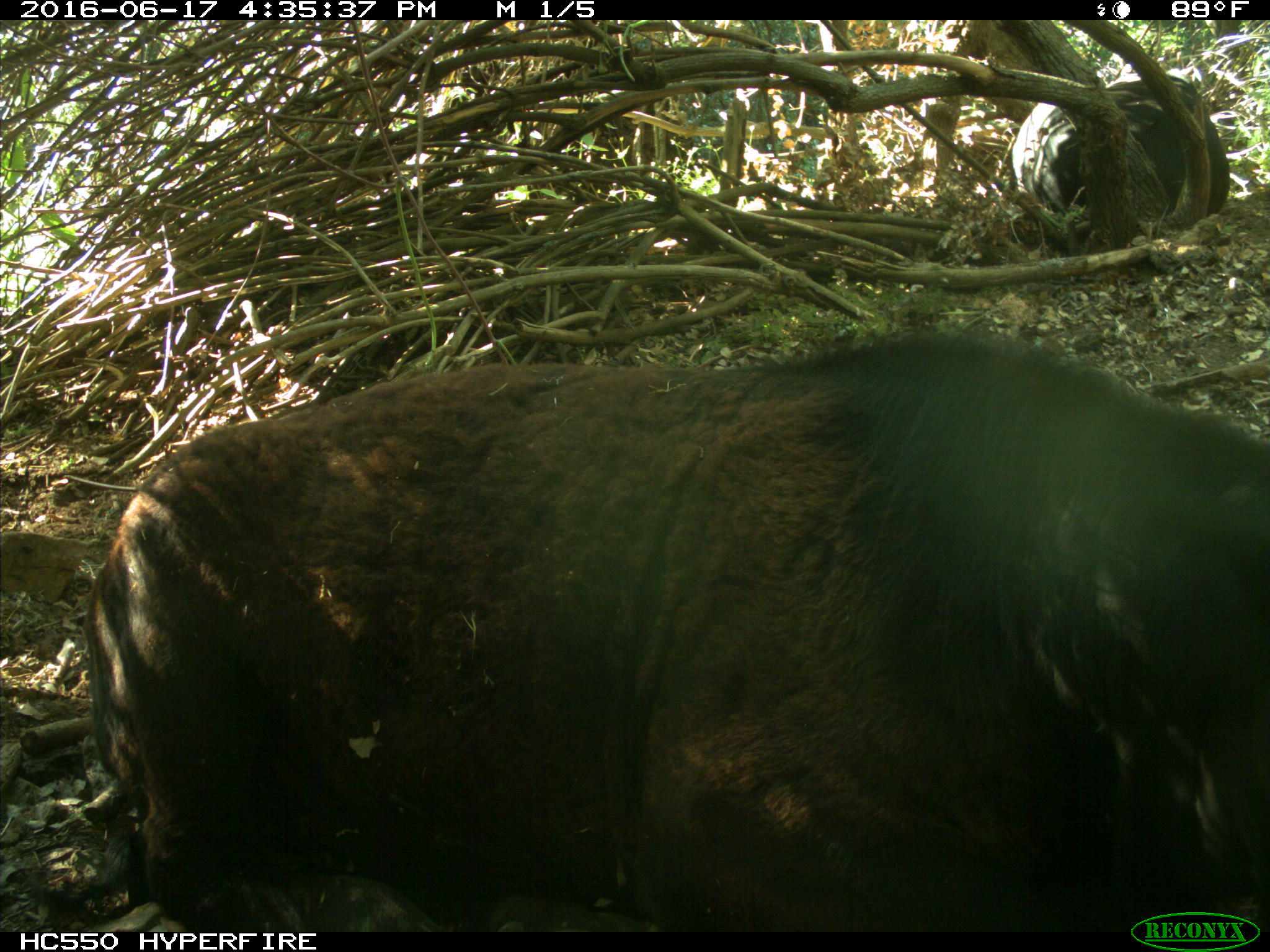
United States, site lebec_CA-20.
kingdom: Animalia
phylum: Chordata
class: Mammalia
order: Artiodactyla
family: Bovidae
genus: Bos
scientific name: Bos taurus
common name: domestic cow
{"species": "Bos taurus (domestic cow)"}